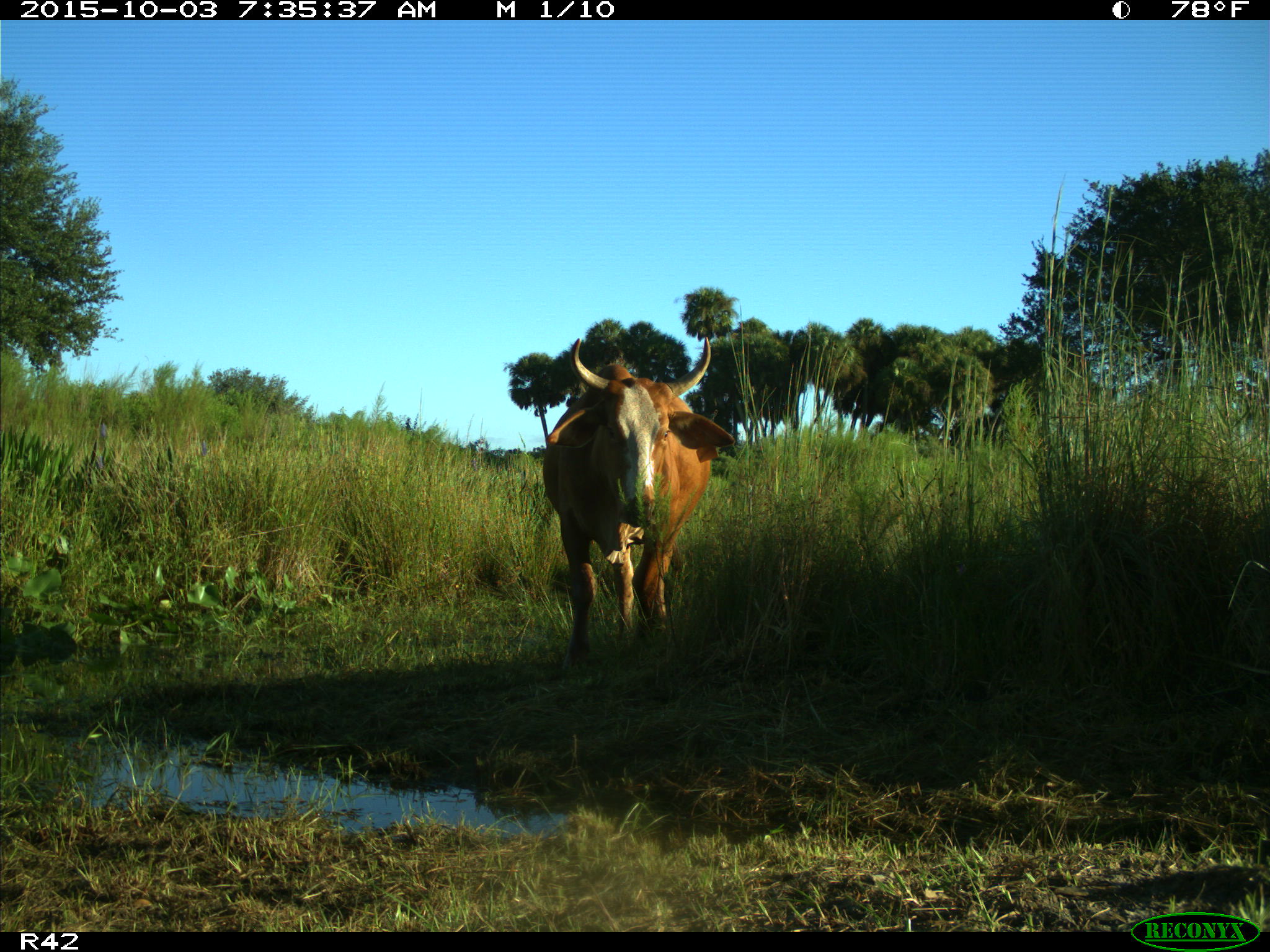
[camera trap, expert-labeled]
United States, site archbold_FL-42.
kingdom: Animalia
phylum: Chordata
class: Mammalia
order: Artiodactyla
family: Bovidae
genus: Bos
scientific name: Bos taurus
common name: domestic cow